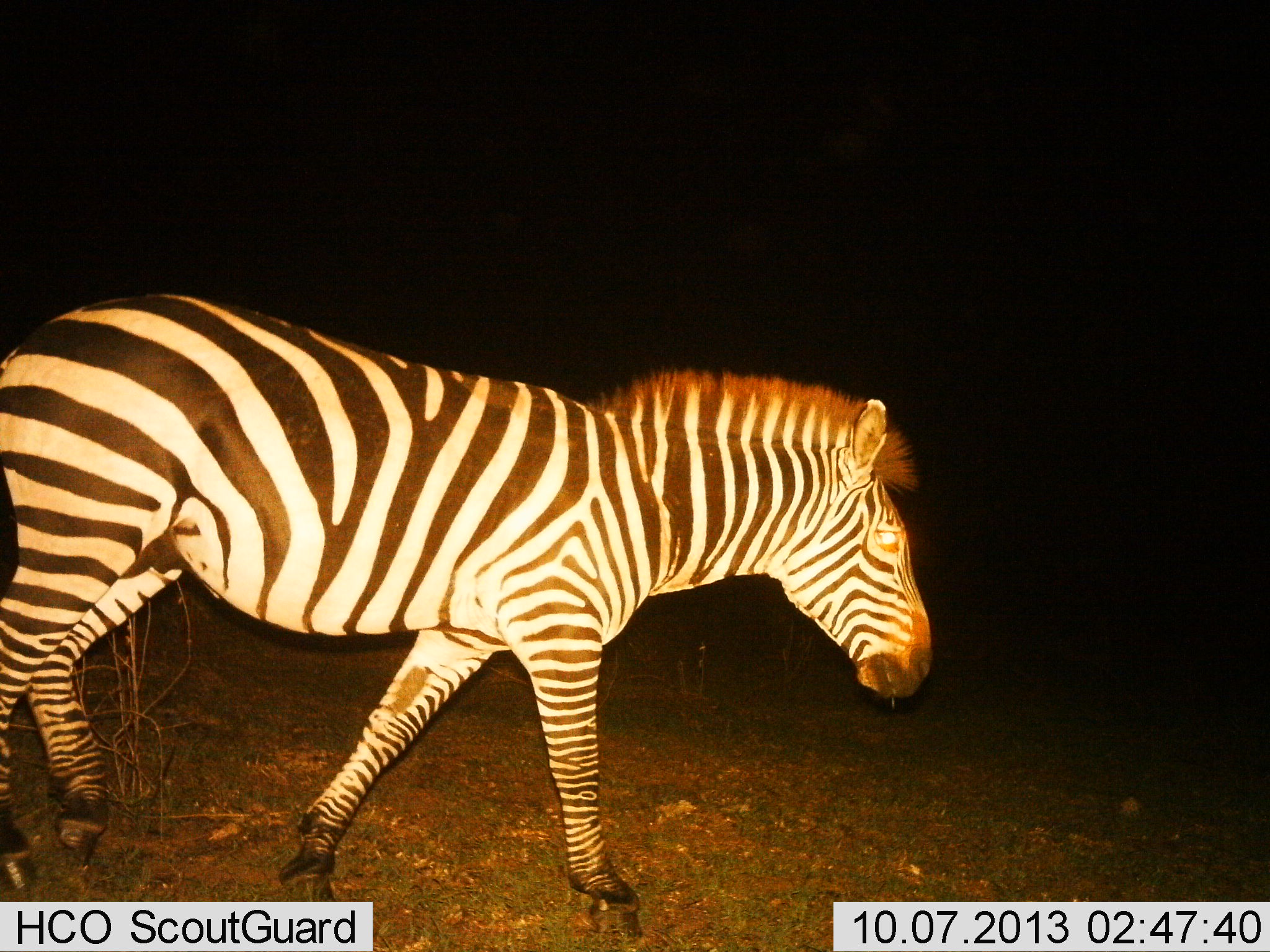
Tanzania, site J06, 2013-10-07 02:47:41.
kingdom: Animalia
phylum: Chordata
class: Mammalia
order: Perissodactyla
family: Equidae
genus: Equus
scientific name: Equus quagga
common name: plains zebra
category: zebra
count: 1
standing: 0%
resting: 0%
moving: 100%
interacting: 0%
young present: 0%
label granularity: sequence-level